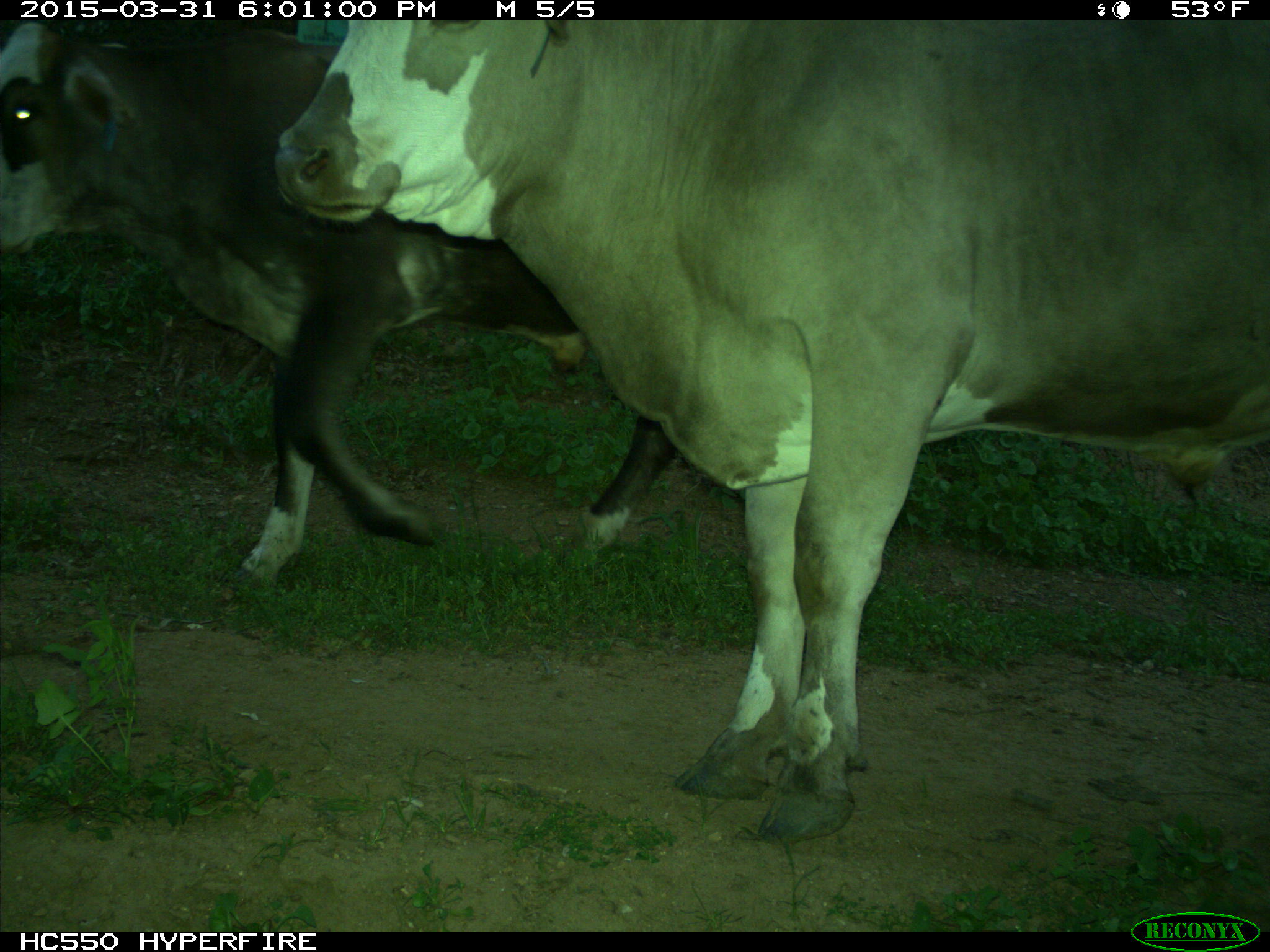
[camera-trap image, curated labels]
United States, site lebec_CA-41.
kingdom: Animalia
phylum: Chordata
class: Mammalia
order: Artiodactyla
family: Bovidae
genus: Bos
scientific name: Bos taurus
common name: domestic cow